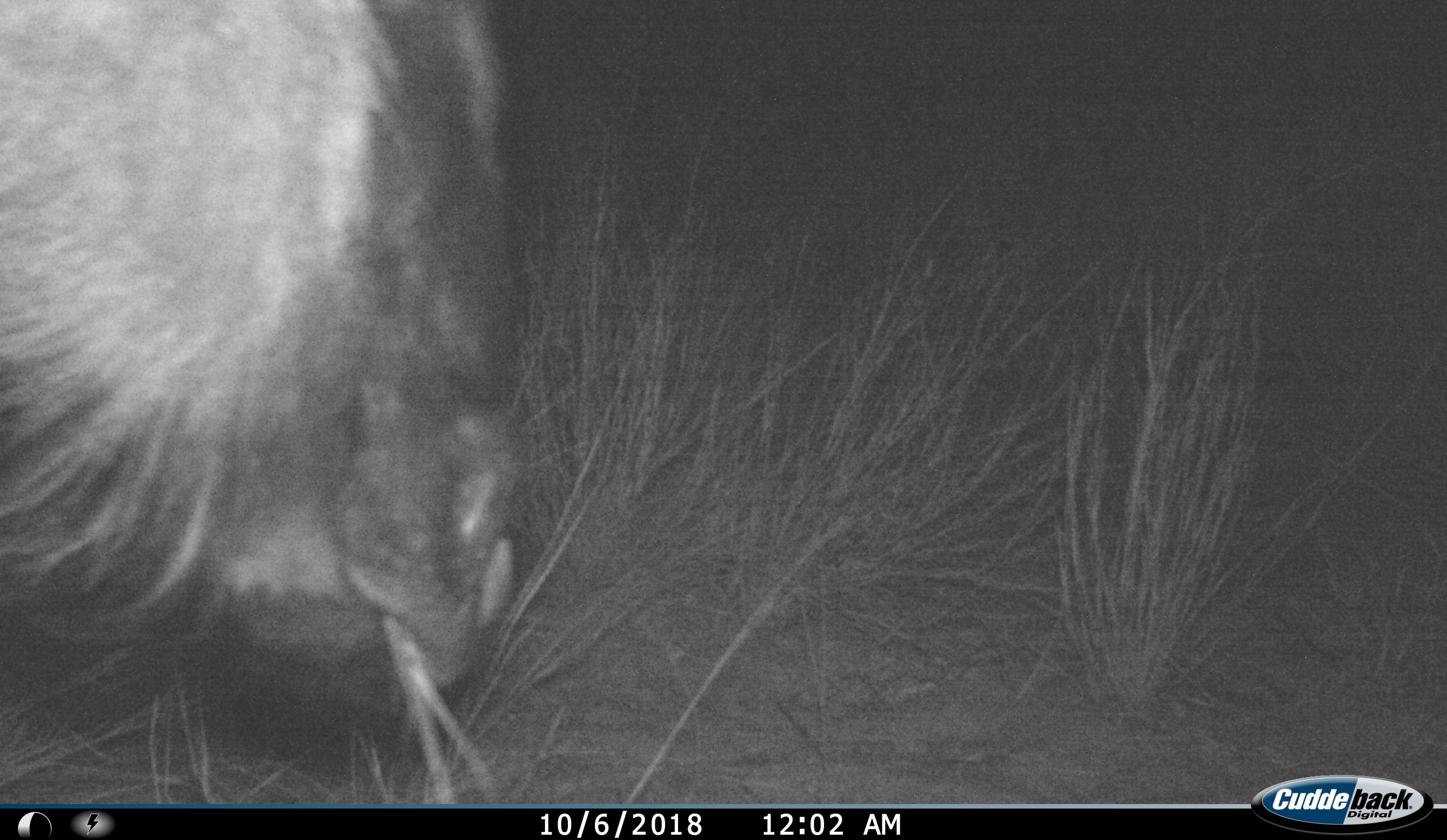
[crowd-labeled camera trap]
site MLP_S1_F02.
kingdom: Animalia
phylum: Chordata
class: Mammalia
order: Artiodactyla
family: Bovidae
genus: Connochaetes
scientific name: Connochaetes taurinus taurinus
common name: blue wildebeest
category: wildebeestblue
Wildebeestblue (blue wildebeest) (Connochaetes taurinus taurinus), count 1. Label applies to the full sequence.